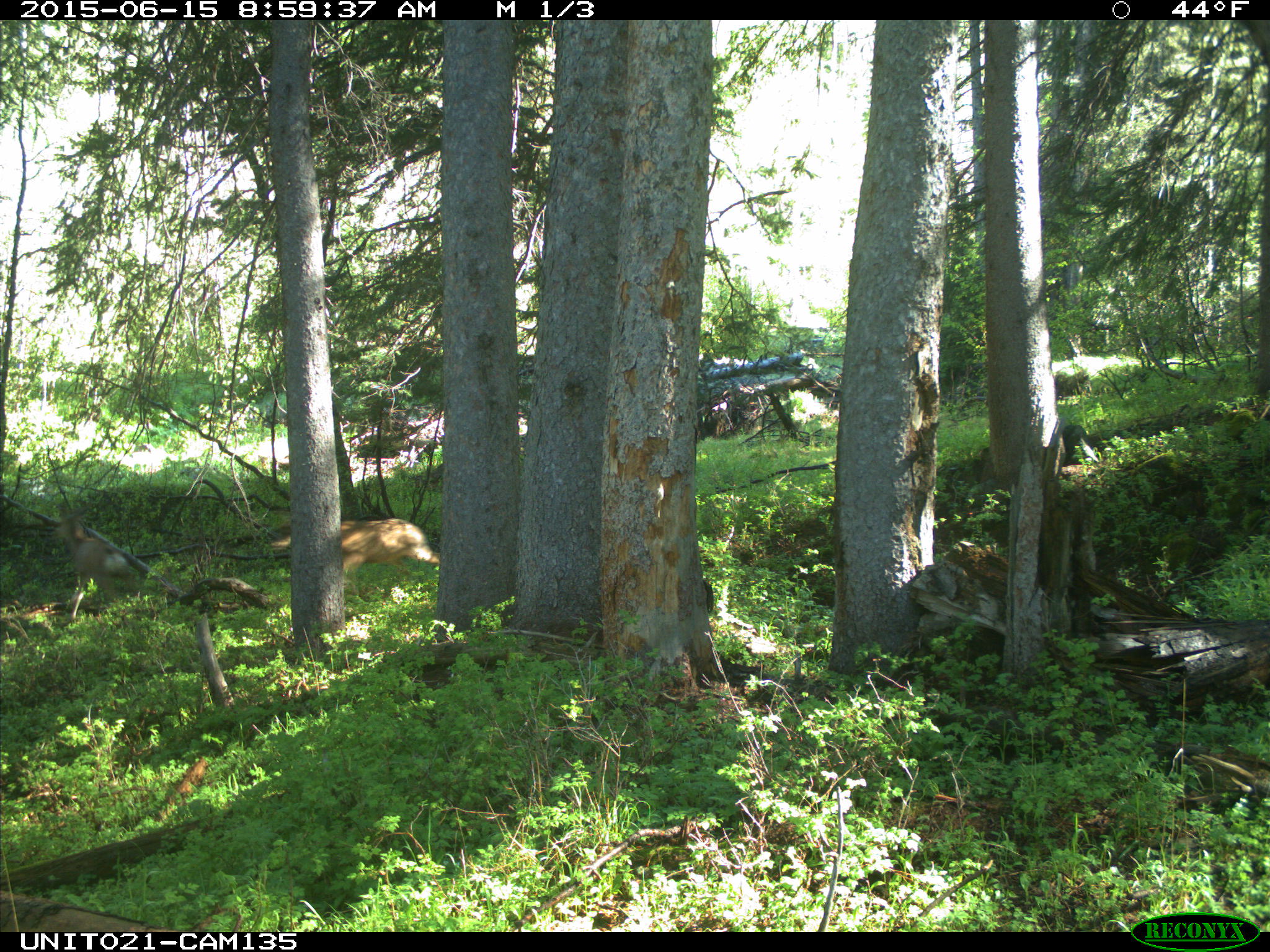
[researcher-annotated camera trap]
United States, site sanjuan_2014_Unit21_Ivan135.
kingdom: Animalia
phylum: Chordata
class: Mammalia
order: Artiodactyla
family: Cervidae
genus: Odocoileus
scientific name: Odocoileus hemionus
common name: mule deer